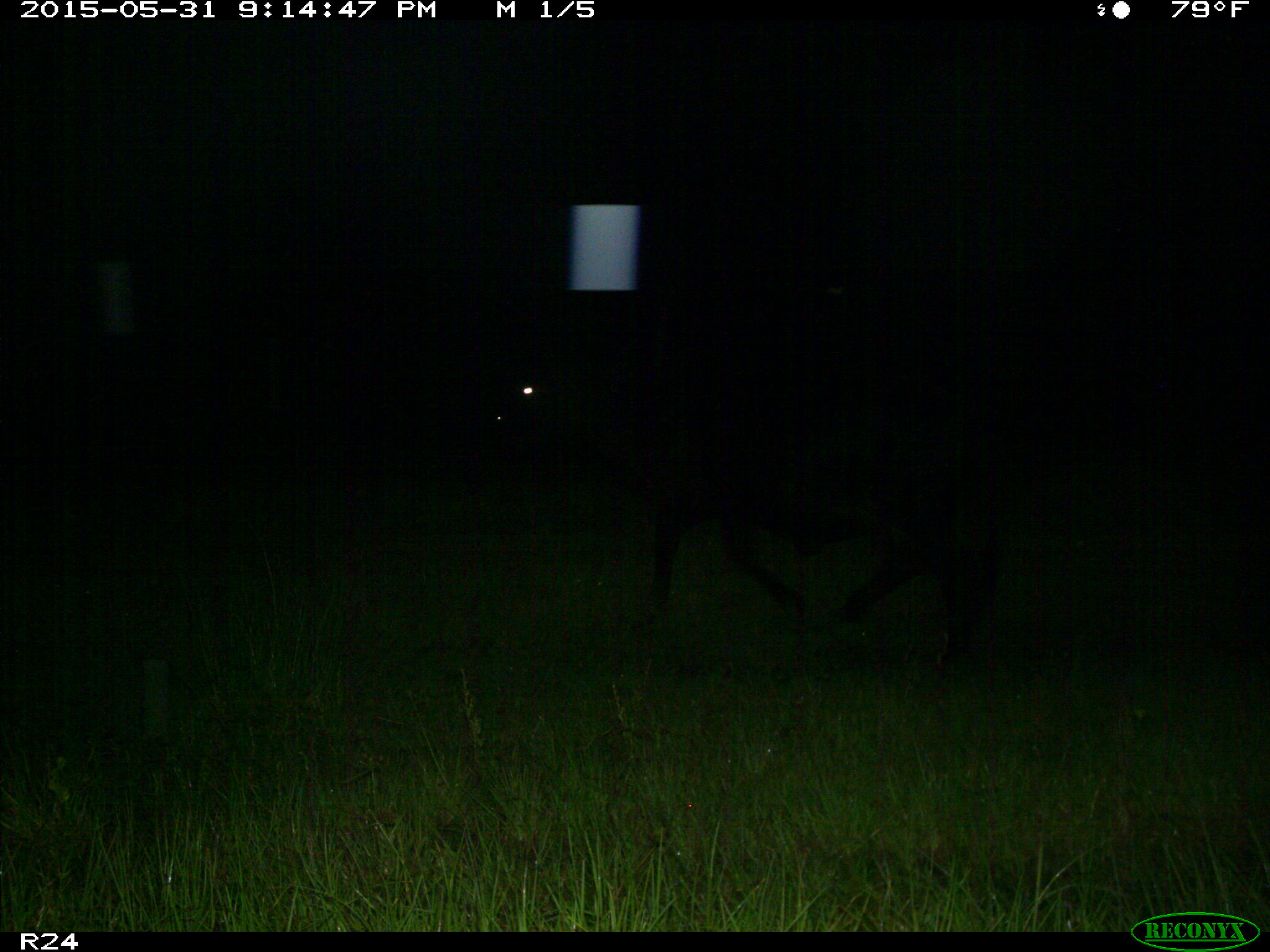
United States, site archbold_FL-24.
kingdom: Animalia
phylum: Chordata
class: Mammalia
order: Artiodactyla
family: Bovidae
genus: Bos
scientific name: Bos taurus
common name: domestic cow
Bos taurus (domestic cow).